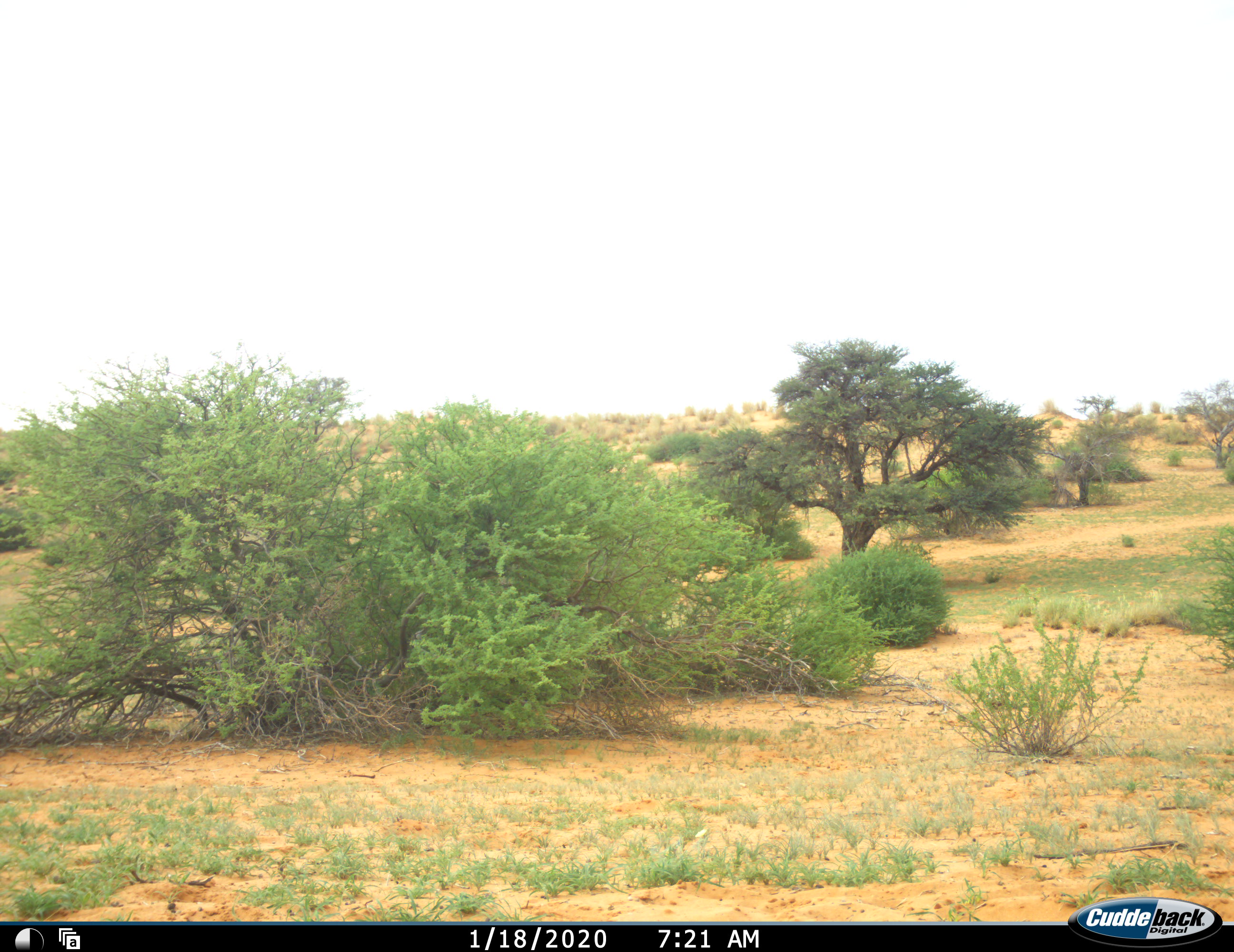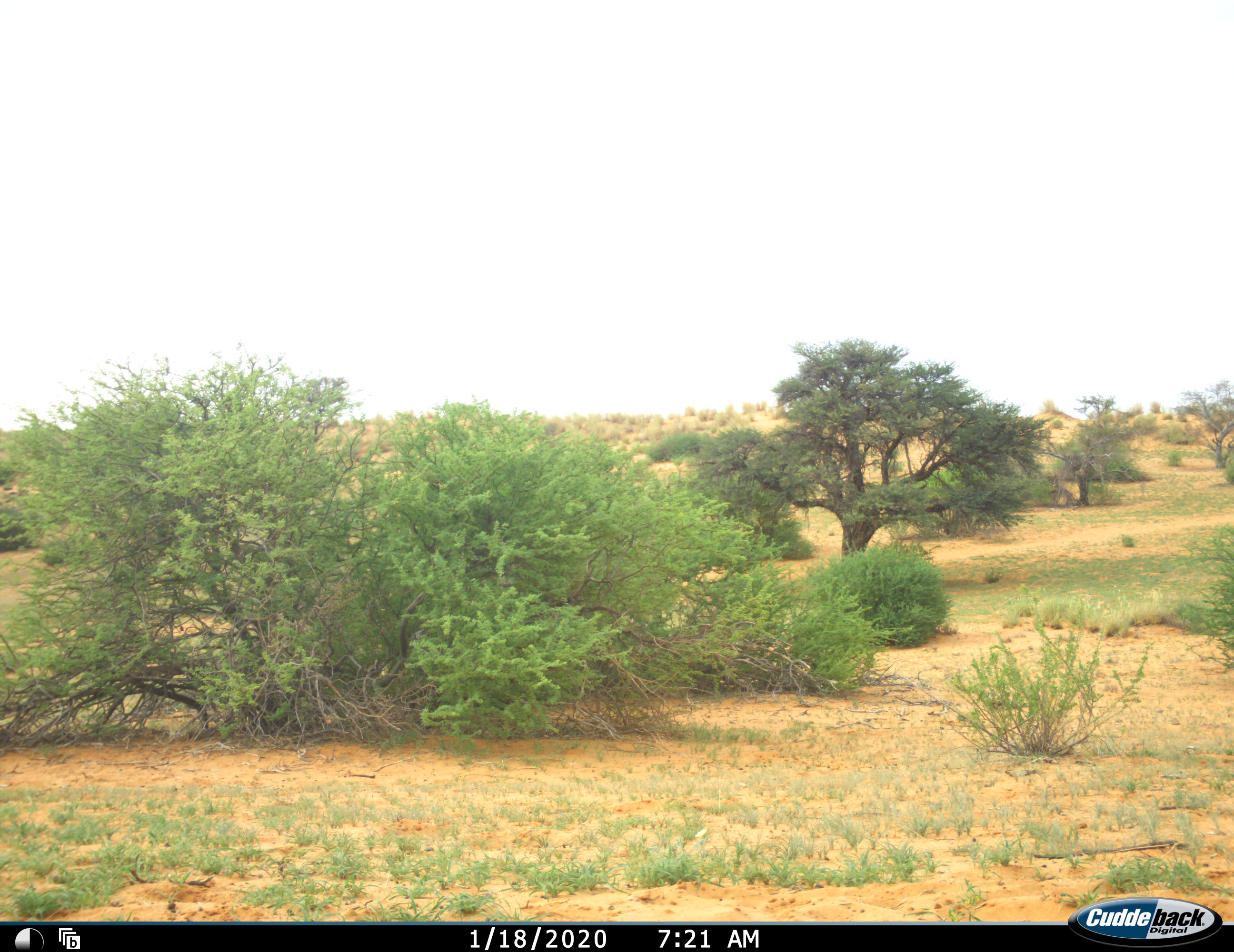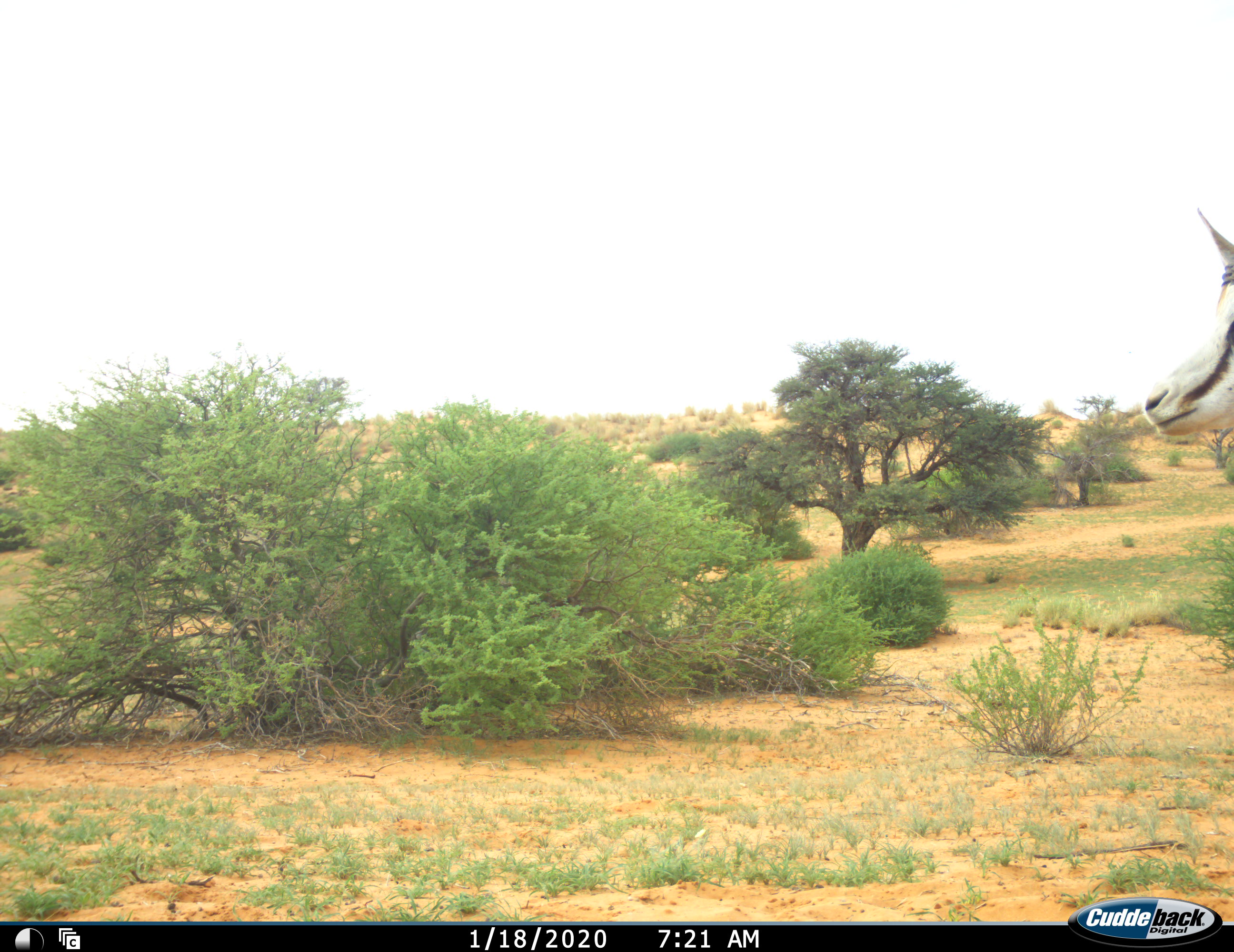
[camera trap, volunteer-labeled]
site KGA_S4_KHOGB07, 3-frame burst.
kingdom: Animalia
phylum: Chordata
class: Mammalia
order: Artiodactyla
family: Bovidae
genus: Antidorcas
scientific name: Antidorcas marsupialis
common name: springbok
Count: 1.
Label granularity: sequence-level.